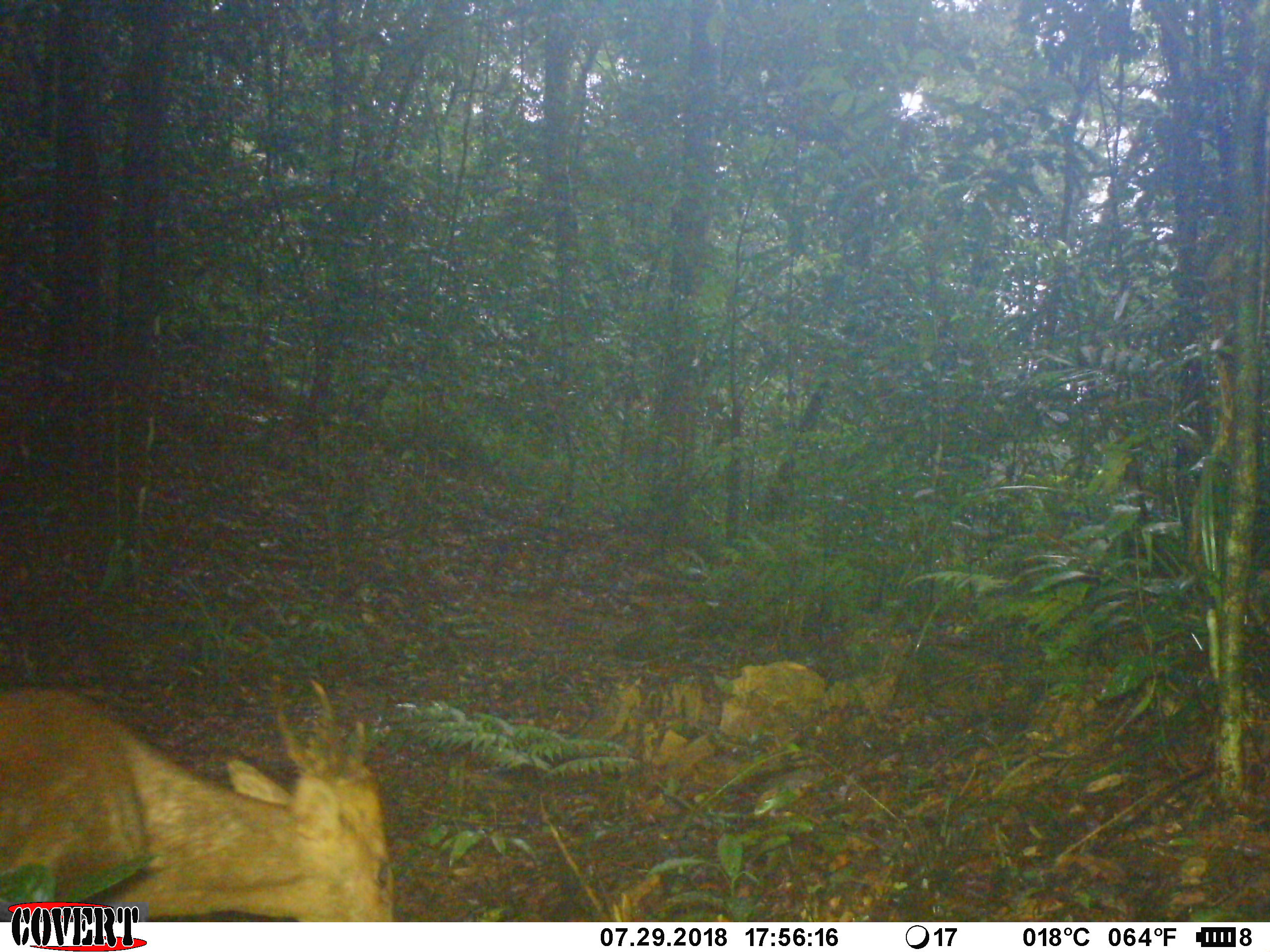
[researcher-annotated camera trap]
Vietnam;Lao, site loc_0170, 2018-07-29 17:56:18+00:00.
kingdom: Animalia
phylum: Chordata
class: Mammalia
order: Artiodactyla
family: Cervidae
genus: Muntiacus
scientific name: Muntiacus vuquangensis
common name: large-antlered muntjac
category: large antlered muntjac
Large antlered muntjac (large-antlered muntjac) (Muntiacus vuquangensis). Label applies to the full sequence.